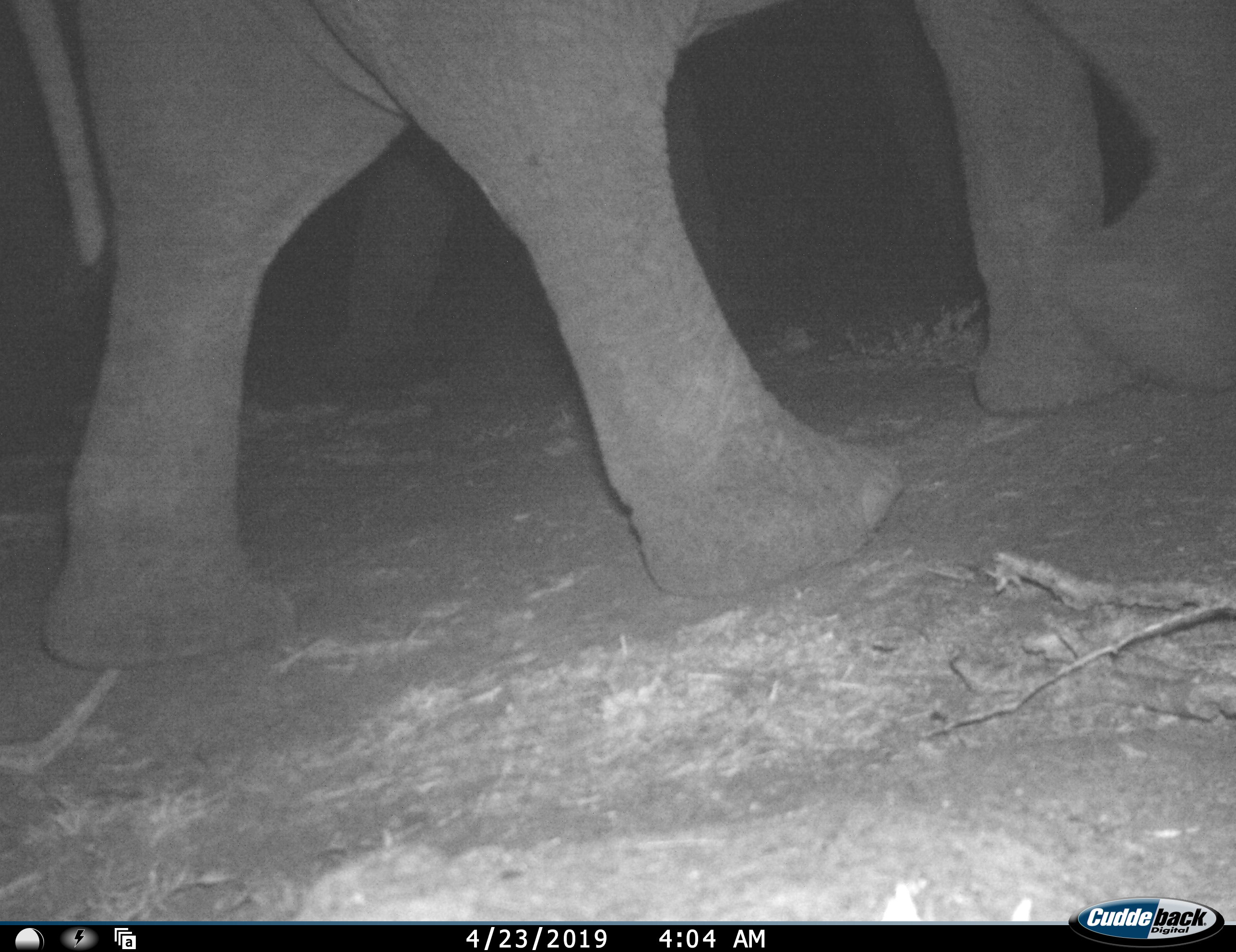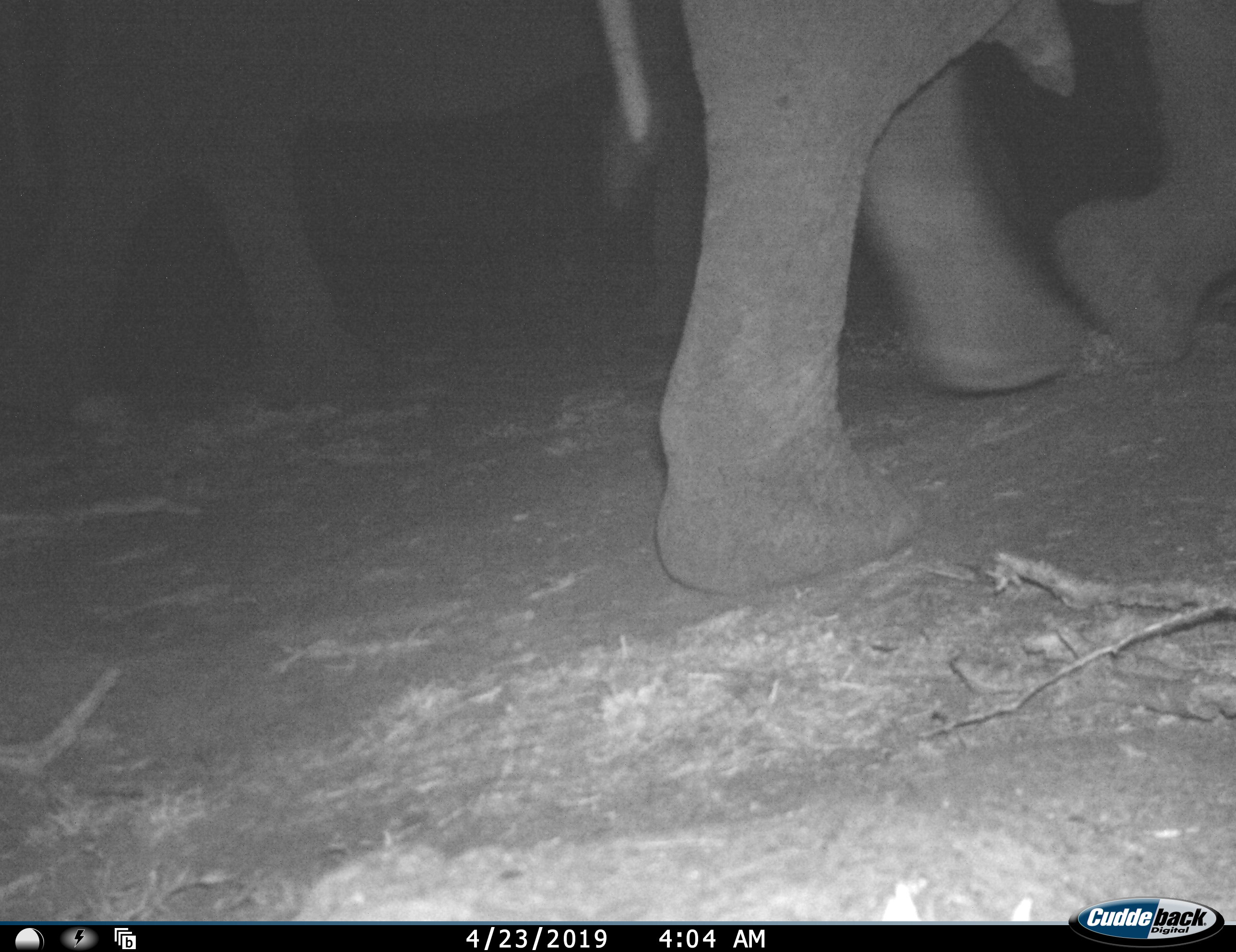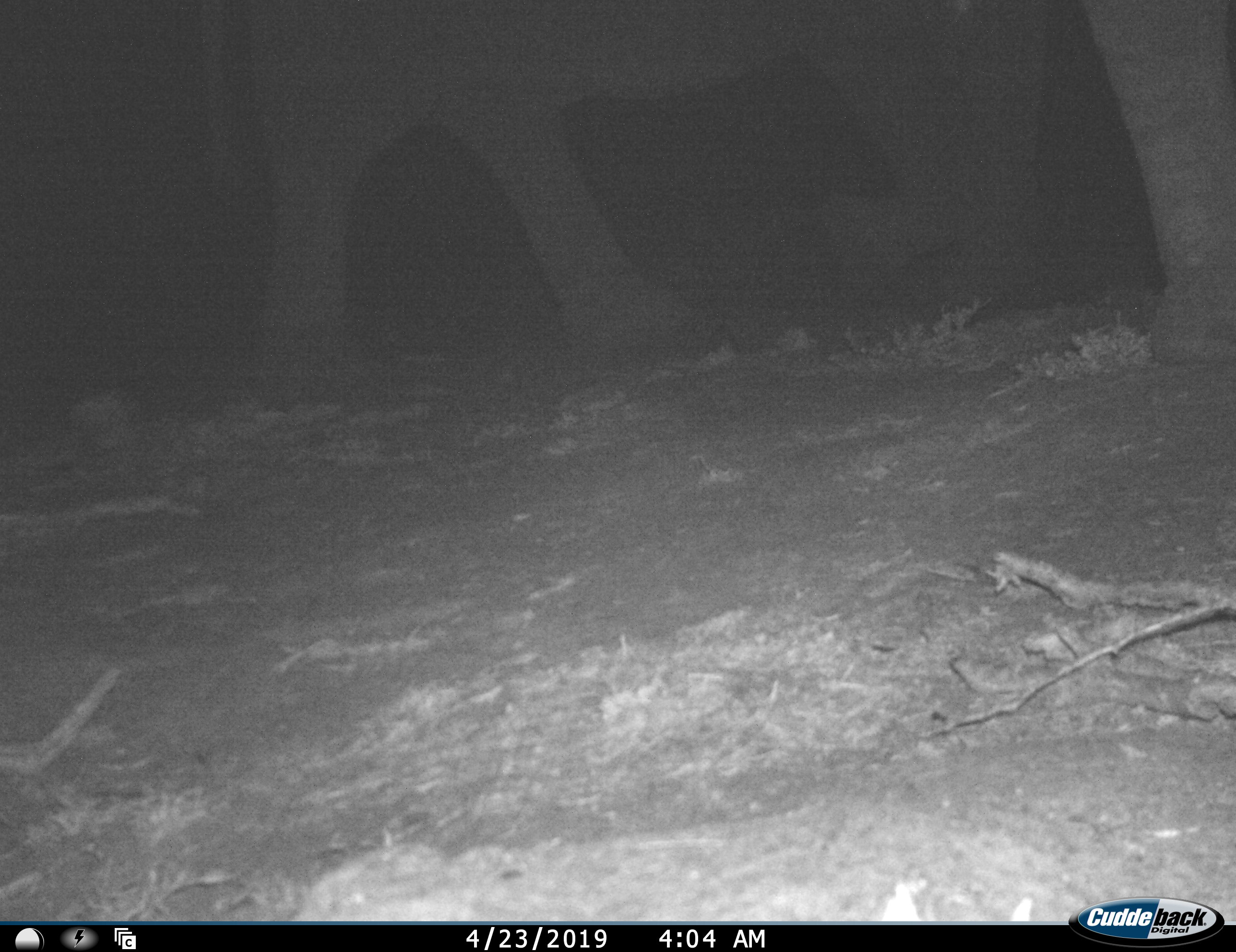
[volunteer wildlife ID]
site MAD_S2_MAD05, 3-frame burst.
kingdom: Animalia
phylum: Chordata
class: Mammalia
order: Proboscidea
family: Elephantidae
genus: Loxodonta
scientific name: Loxodonta africana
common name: african bush elephant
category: elephant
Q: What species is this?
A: Elephant (african bush elephant) (Loxodonta africana).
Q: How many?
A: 2.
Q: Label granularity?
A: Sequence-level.